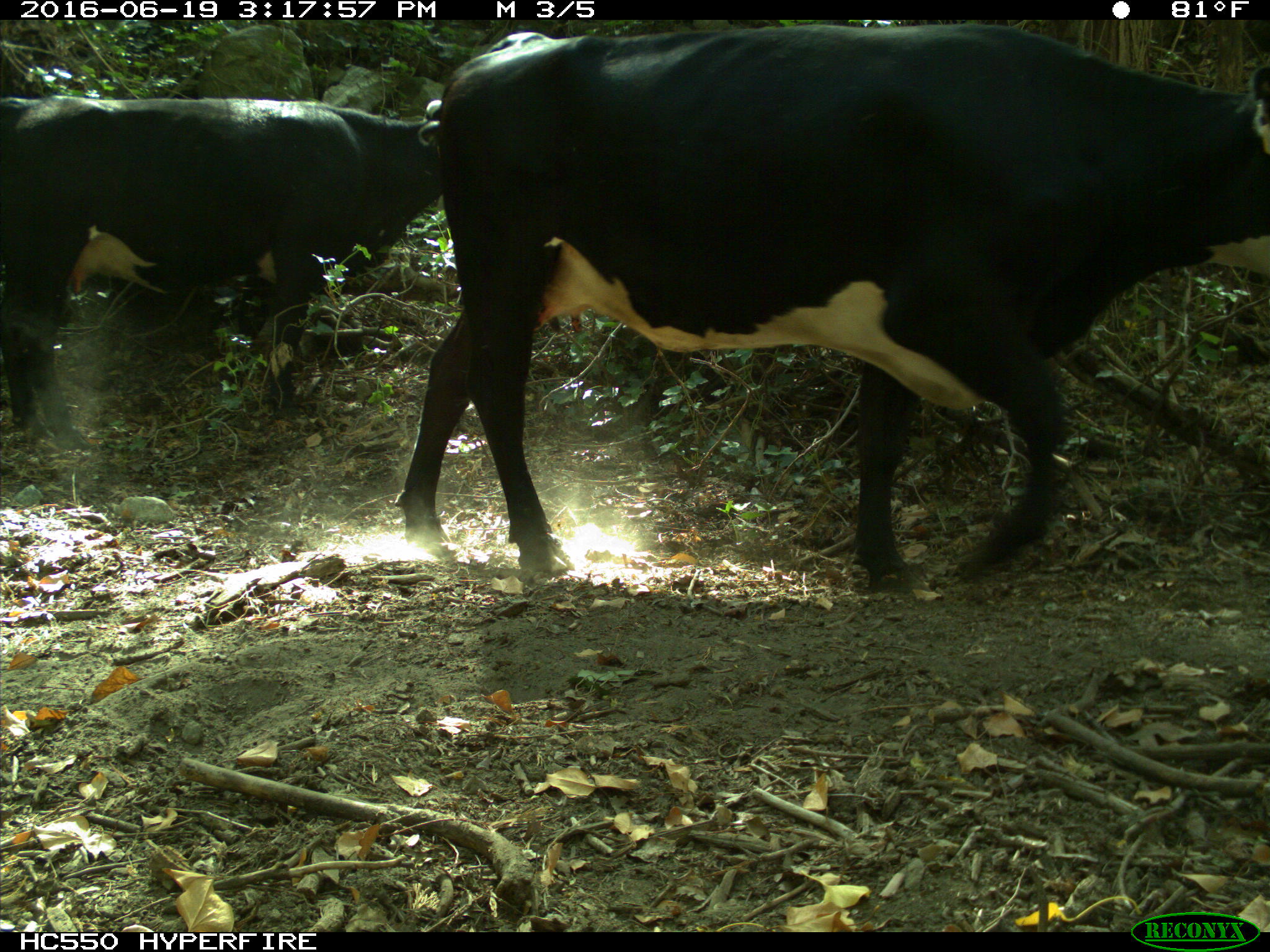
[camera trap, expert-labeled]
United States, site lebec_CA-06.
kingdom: Animalia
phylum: Chordata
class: Mammalia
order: Artiodactyla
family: Bovidae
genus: Bos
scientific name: Bos taurus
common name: domestic cow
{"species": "Bos taurus (domestic cow)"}